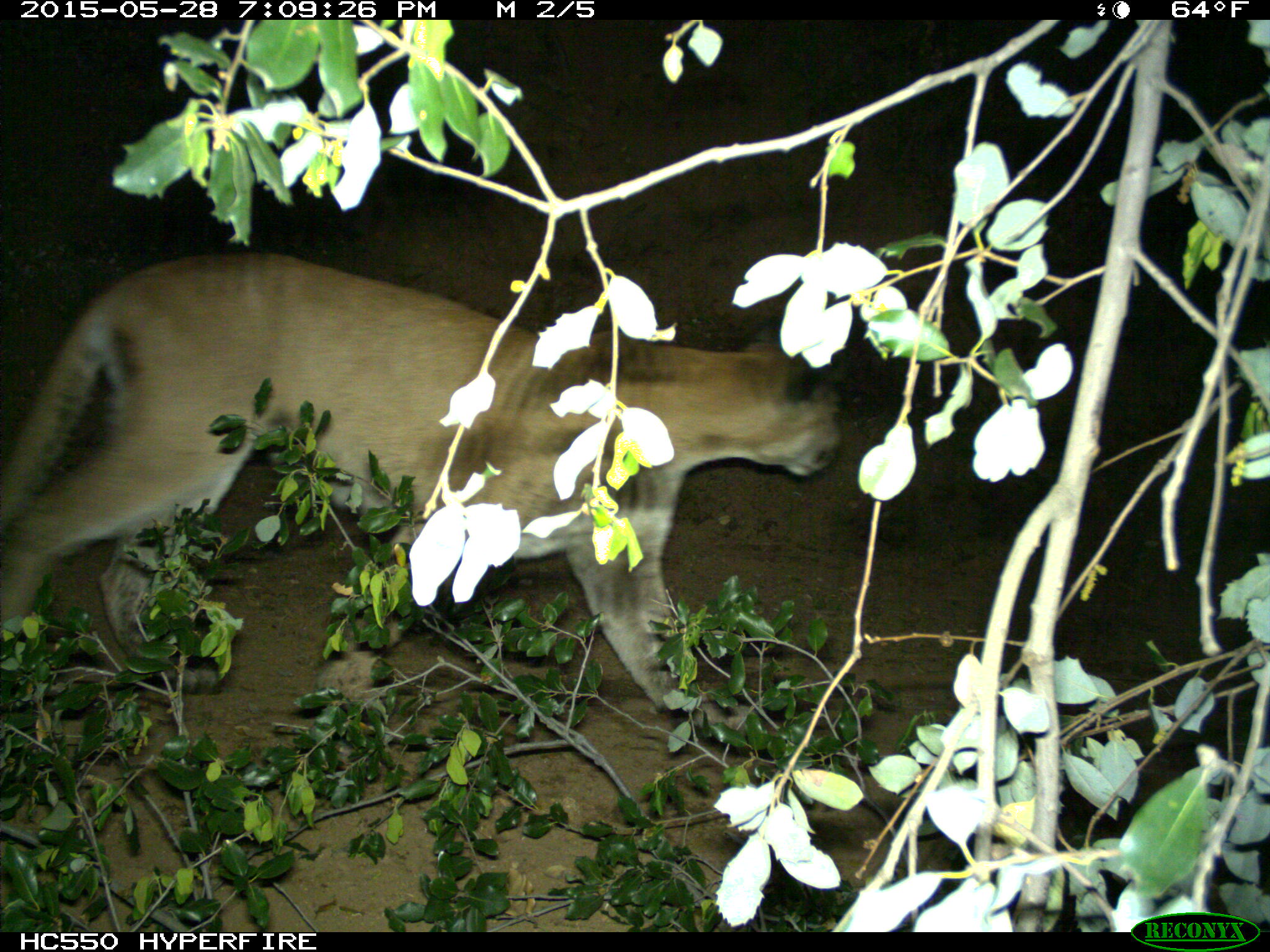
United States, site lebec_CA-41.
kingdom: Animalia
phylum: Chordata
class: Mammalia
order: Carnivora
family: Felidae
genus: Puma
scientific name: Puma concolor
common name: mountain lion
Puma concolor (mountain lion).